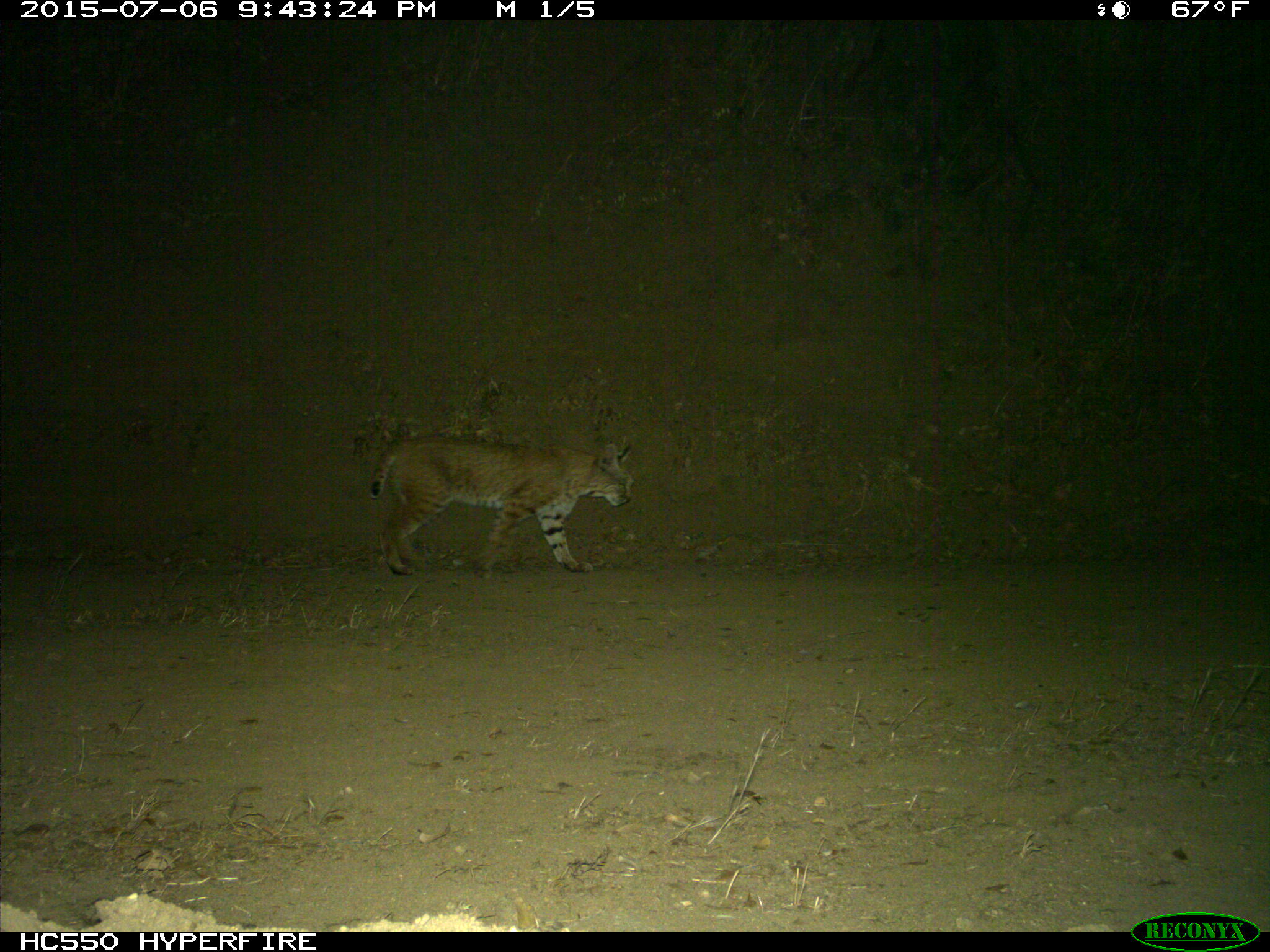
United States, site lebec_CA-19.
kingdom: Animalia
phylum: Chordata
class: Mammalia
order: Carnivora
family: Felidae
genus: Lynx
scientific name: Lynx rufus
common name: bobcat